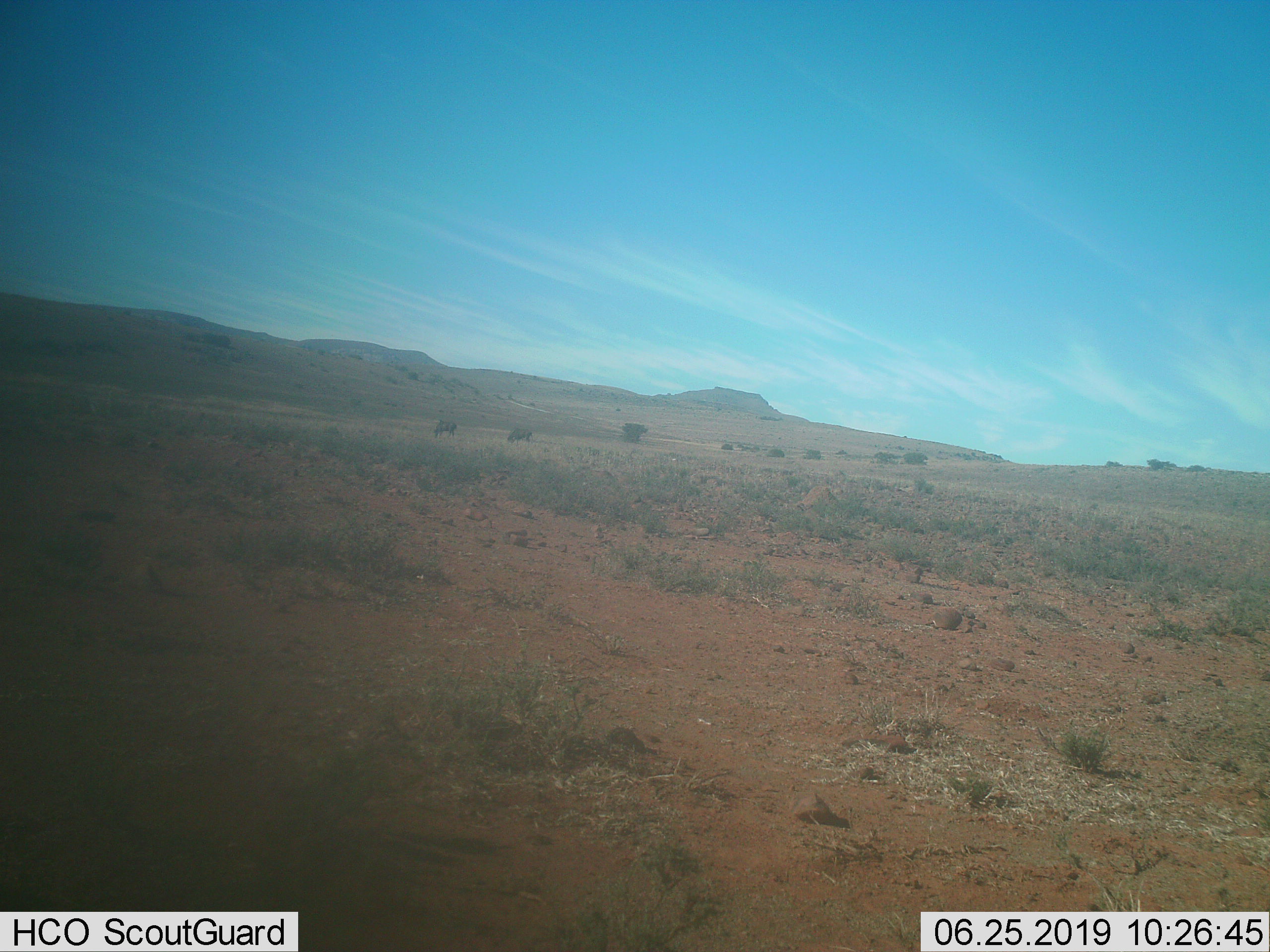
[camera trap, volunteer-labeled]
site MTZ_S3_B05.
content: unidentified animal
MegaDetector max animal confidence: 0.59